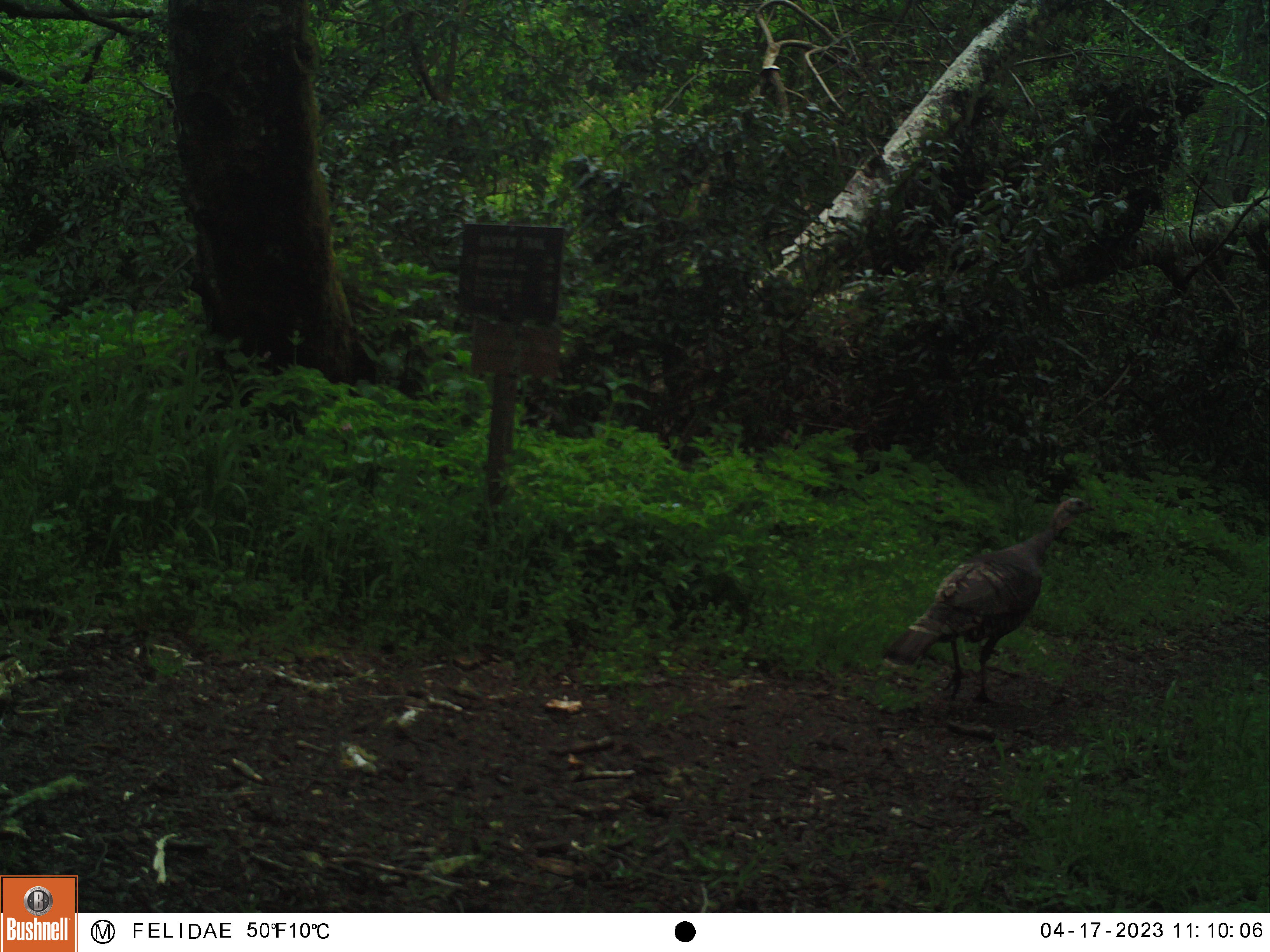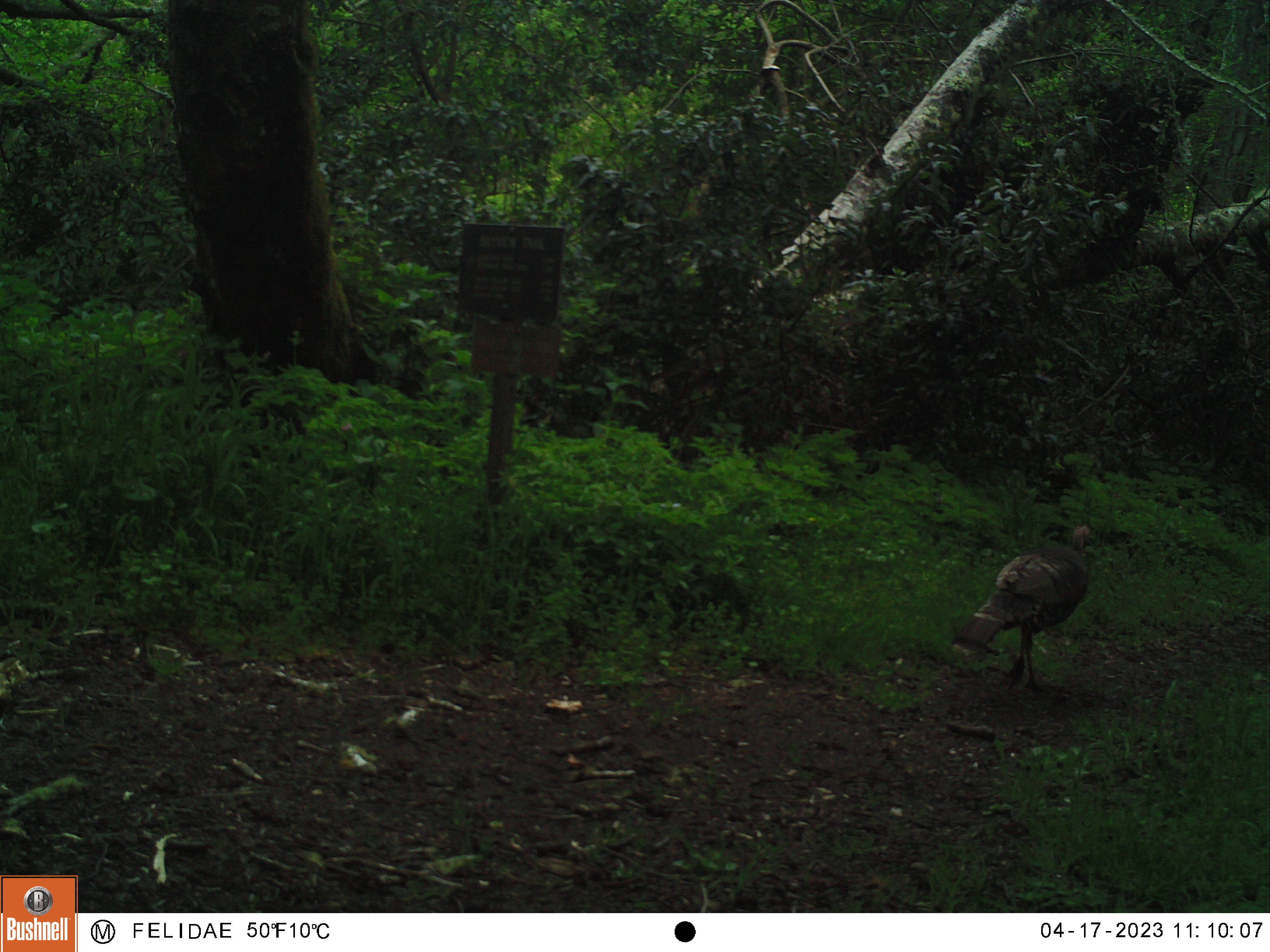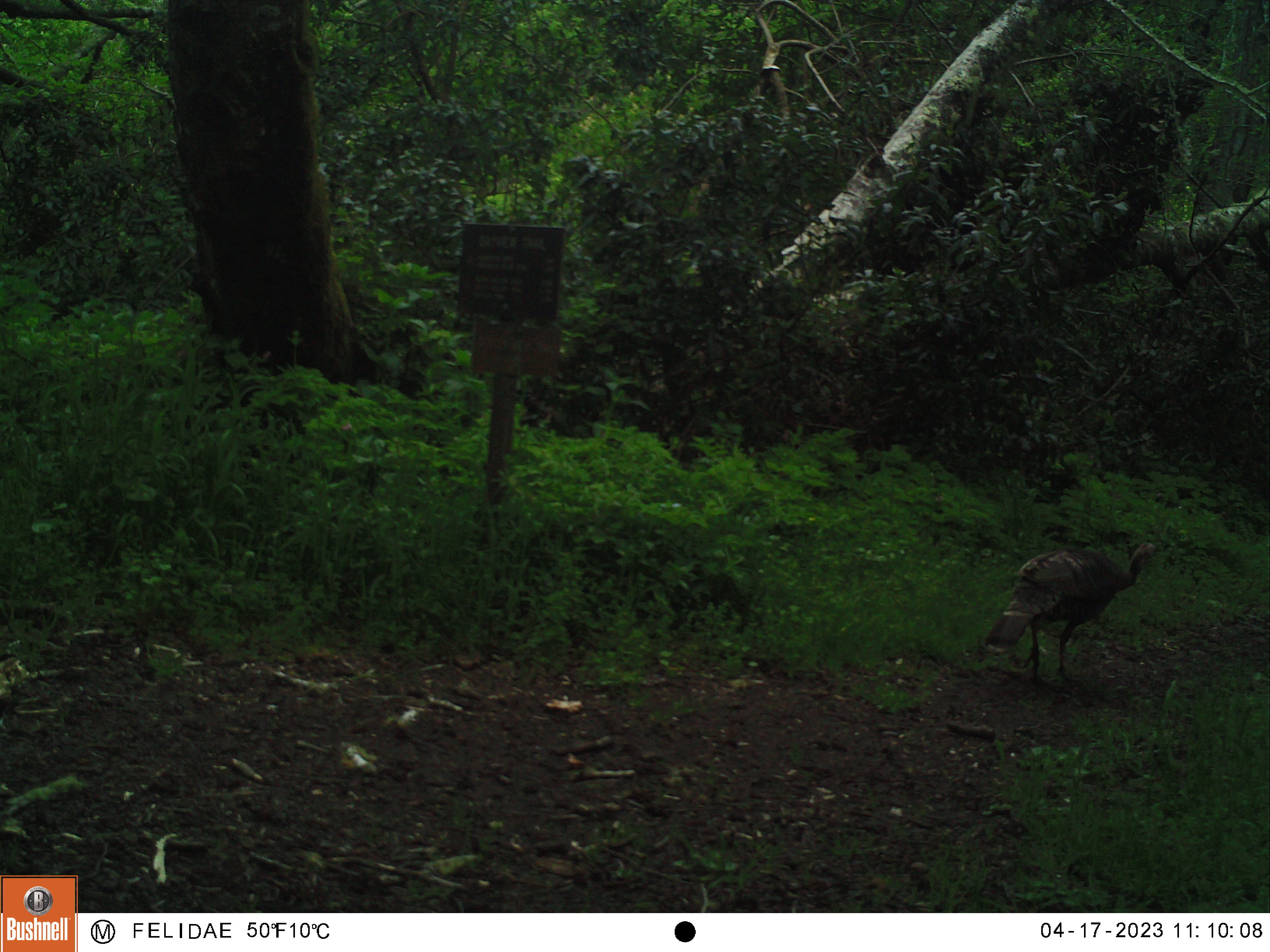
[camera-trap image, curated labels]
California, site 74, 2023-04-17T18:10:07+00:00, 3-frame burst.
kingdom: Animalia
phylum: Chordata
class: Aves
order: Galliformes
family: Phasianidae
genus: Meleagris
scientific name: Meleagris gallopavo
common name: turkey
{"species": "turkey (Meleagris gallopavo)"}